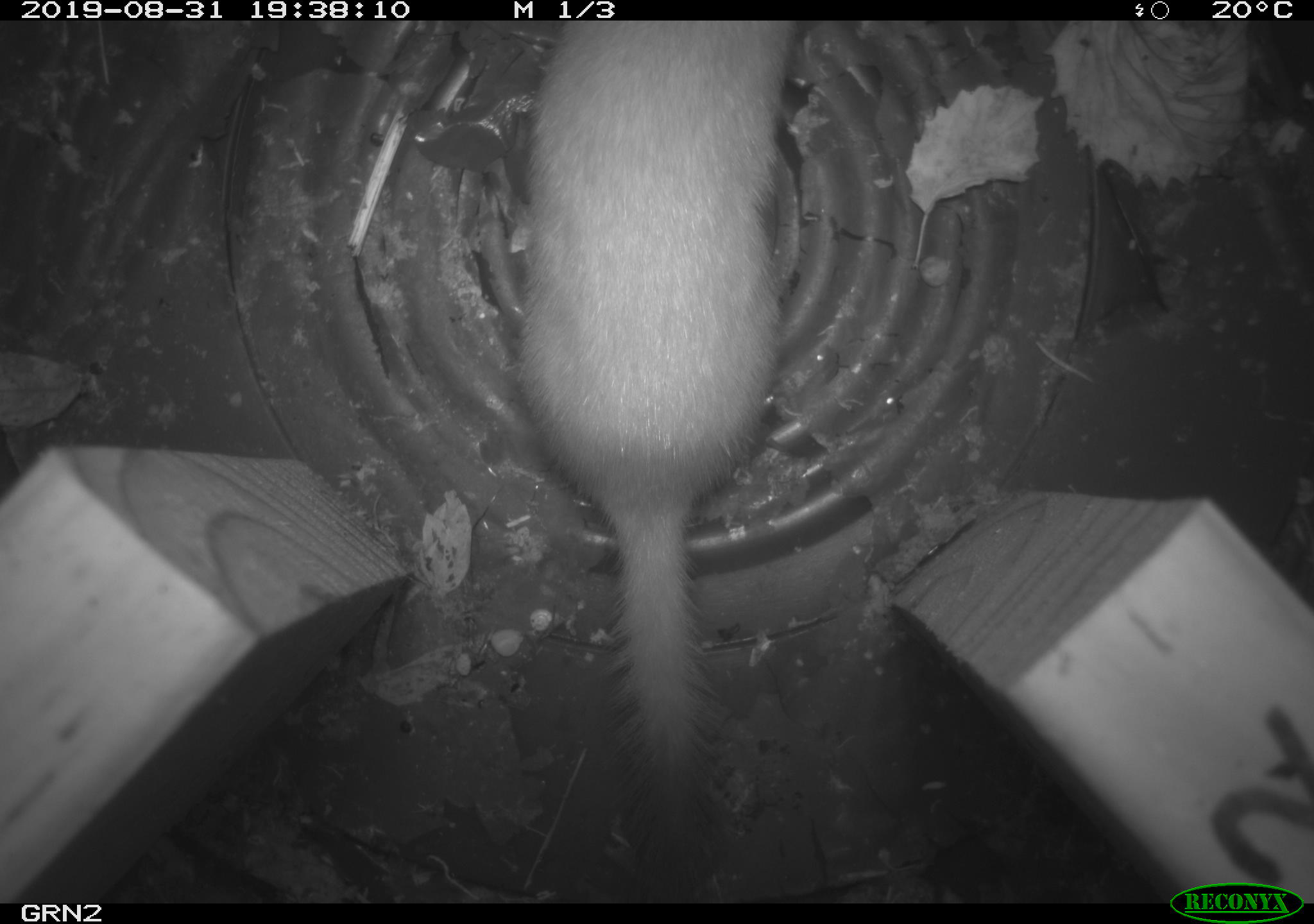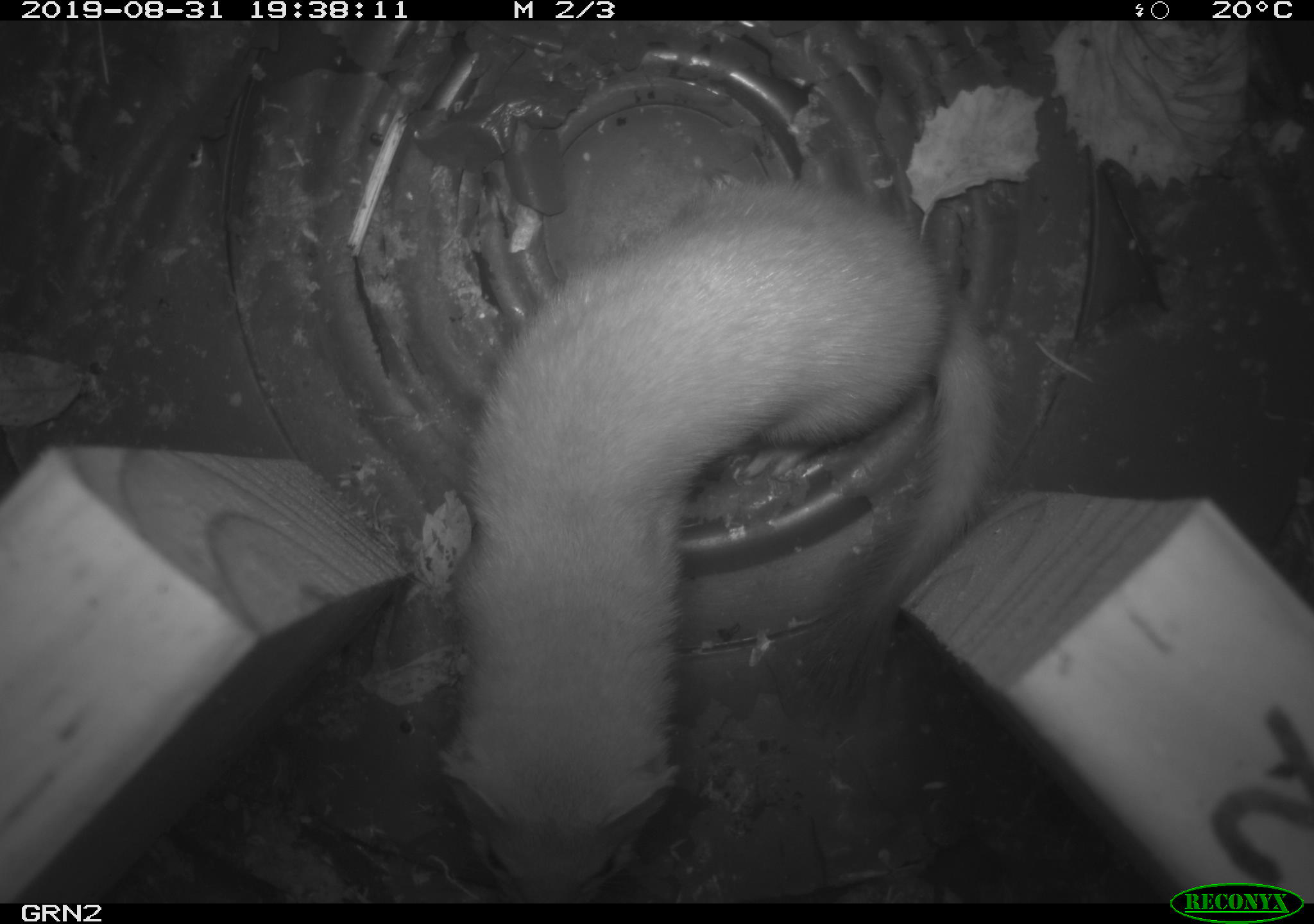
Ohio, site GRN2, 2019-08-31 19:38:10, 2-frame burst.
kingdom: Animalia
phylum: Chordata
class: Mammalia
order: Carnivora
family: Mustelidae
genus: Neogale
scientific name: Neogale frenata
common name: long-tailed weasel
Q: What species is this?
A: Long-tailed weasel (Neogale frenata).